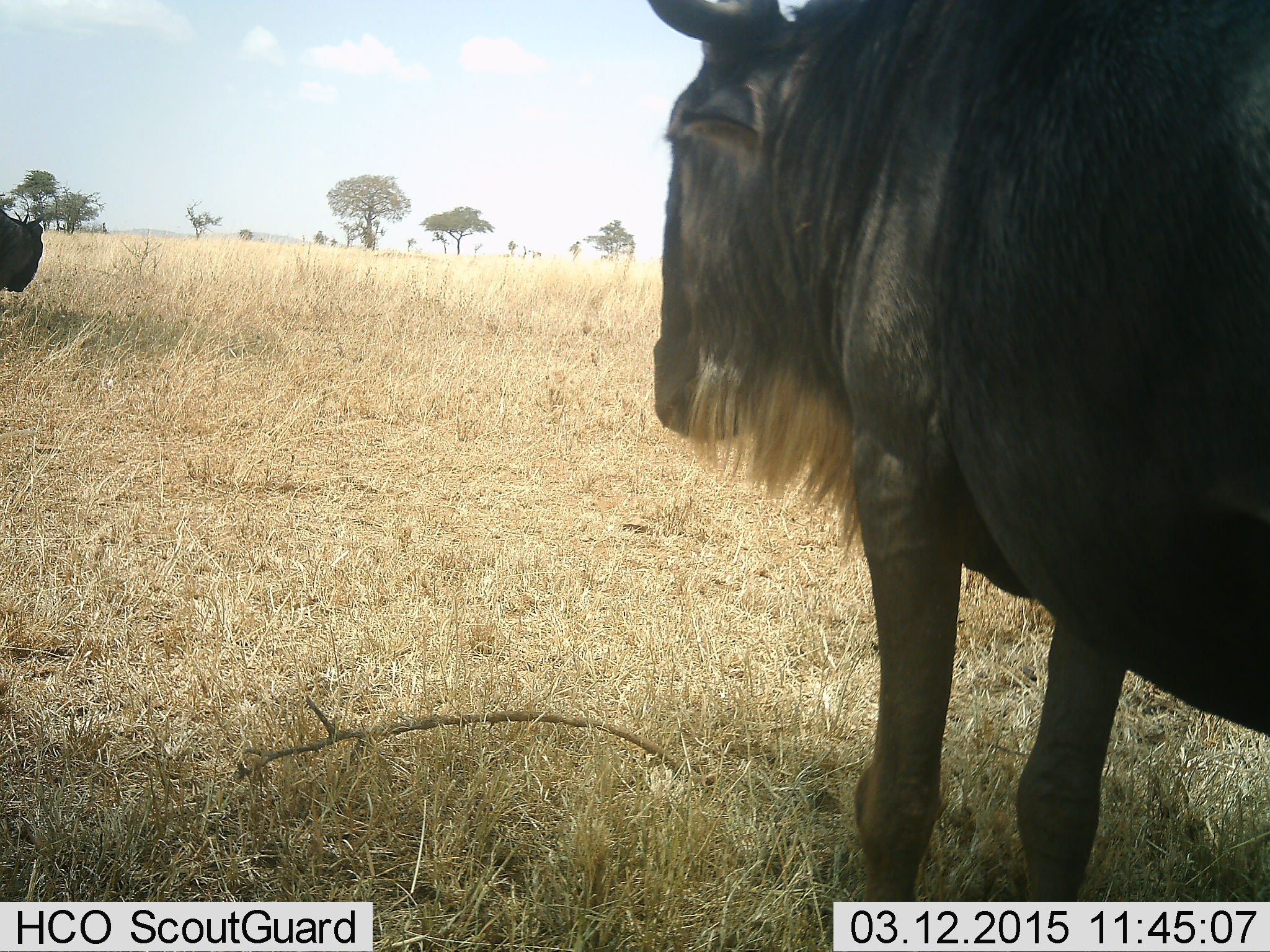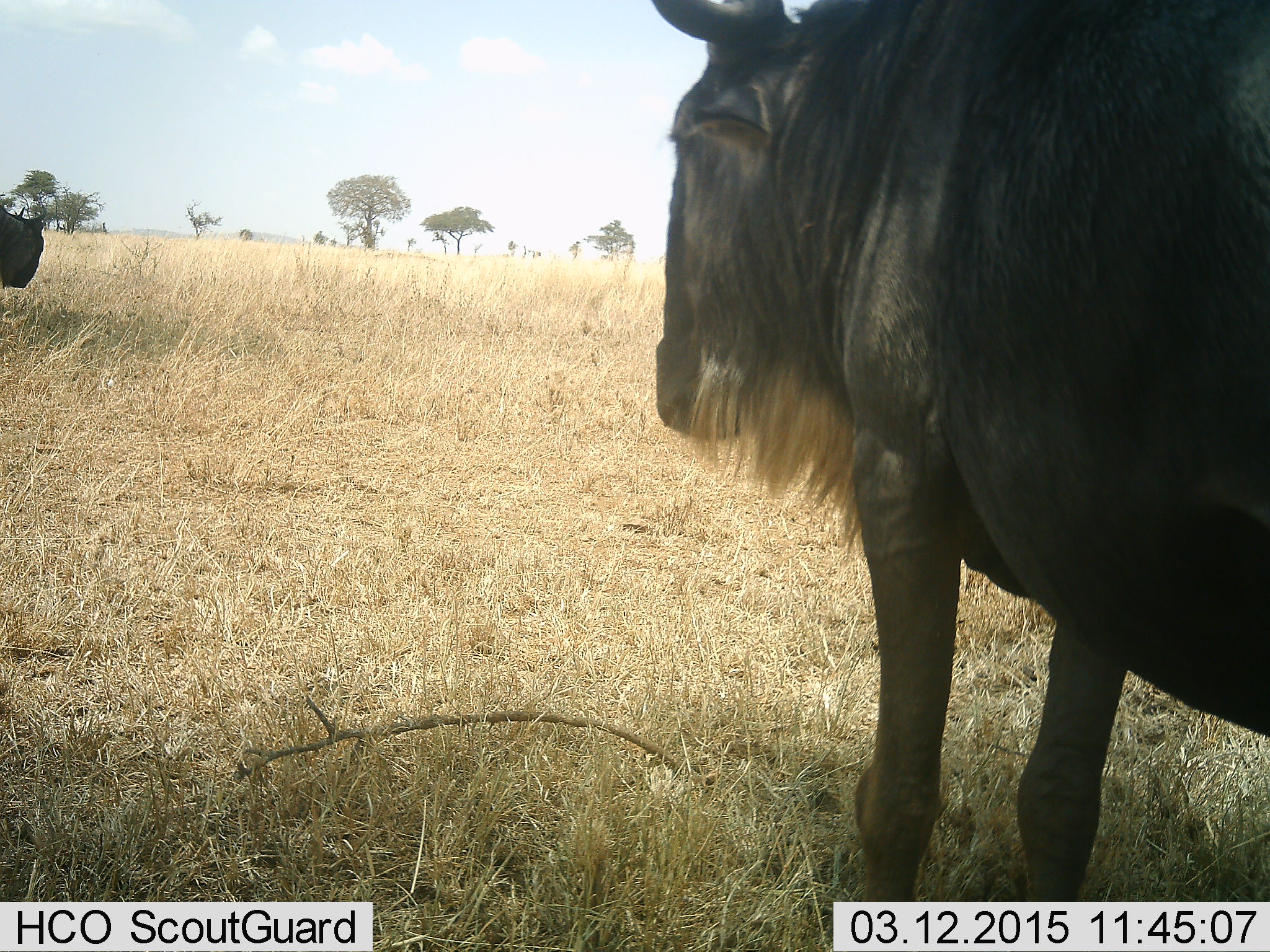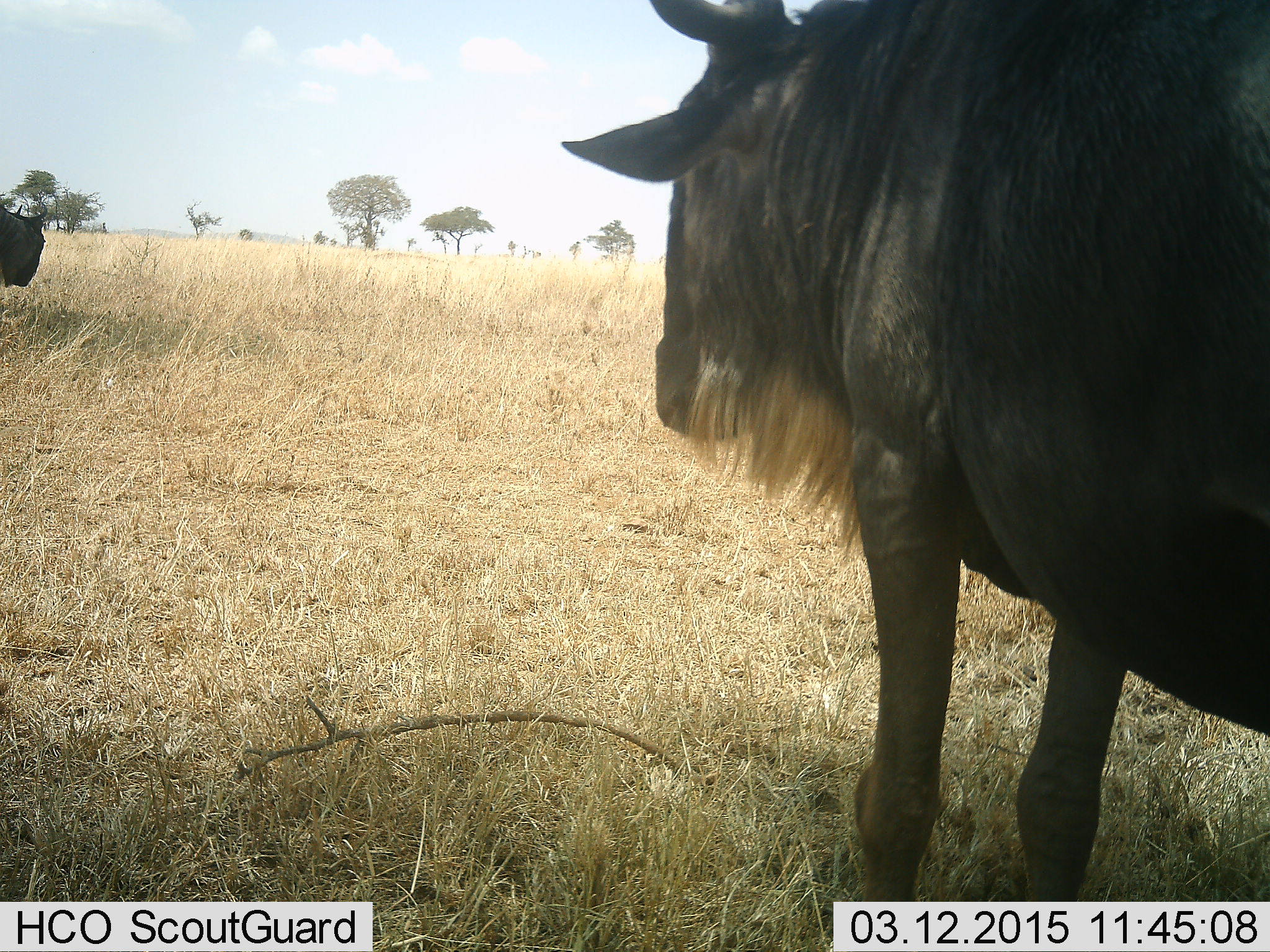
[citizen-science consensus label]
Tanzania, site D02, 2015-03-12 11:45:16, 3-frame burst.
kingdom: Animalia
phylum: Chordata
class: Mammalia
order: Artiodactyla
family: Bovidae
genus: Connochaetes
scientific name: Connochaetes taurinus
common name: blue wildebeest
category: wildebeest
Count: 2.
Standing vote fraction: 100%.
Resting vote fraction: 0%.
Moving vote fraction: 0%.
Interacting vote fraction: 0%.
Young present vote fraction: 0%.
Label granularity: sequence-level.